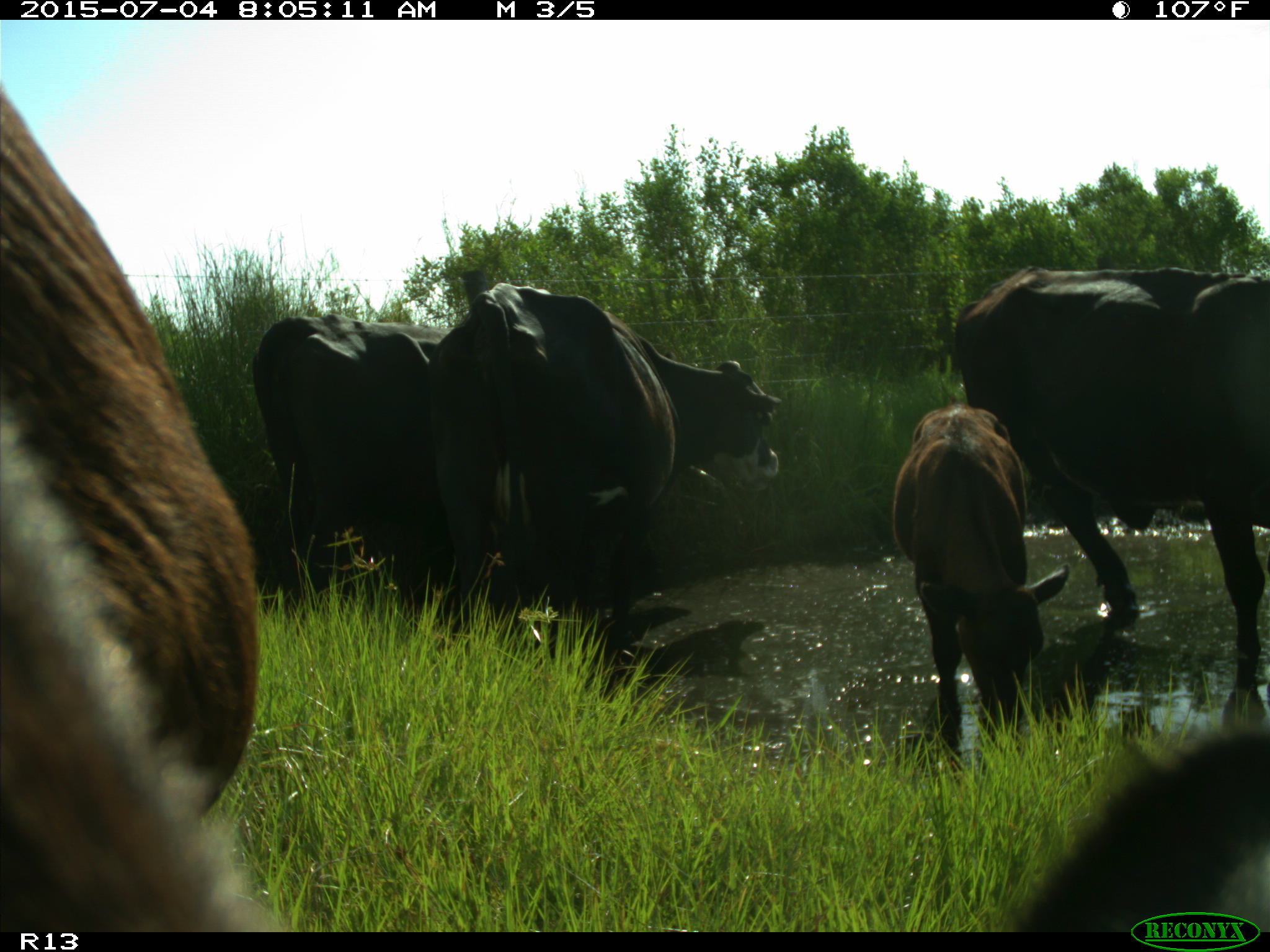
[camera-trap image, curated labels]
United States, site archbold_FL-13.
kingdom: Animalia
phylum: Chordata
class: Mammalia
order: Artiodactyla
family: Bovidae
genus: Bos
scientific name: Bos taurus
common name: domestic cow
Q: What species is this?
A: Bos taurus (domestic cow).